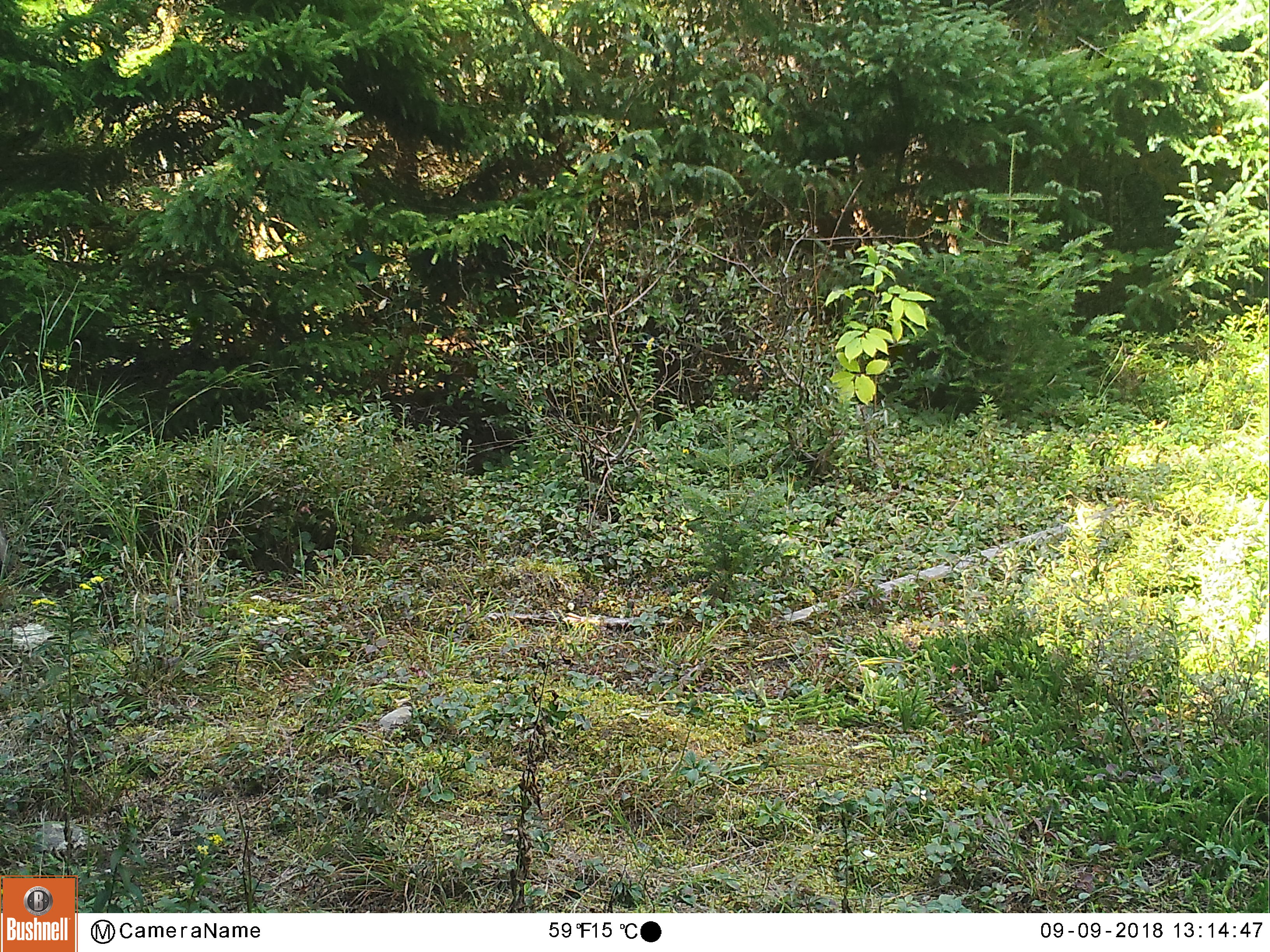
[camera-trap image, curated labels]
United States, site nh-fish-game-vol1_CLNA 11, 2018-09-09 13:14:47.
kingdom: Animalia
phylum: Chordata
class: Mammalia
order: Carnivora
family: Canidae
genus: Canis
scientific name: Canis latrans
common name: coyote